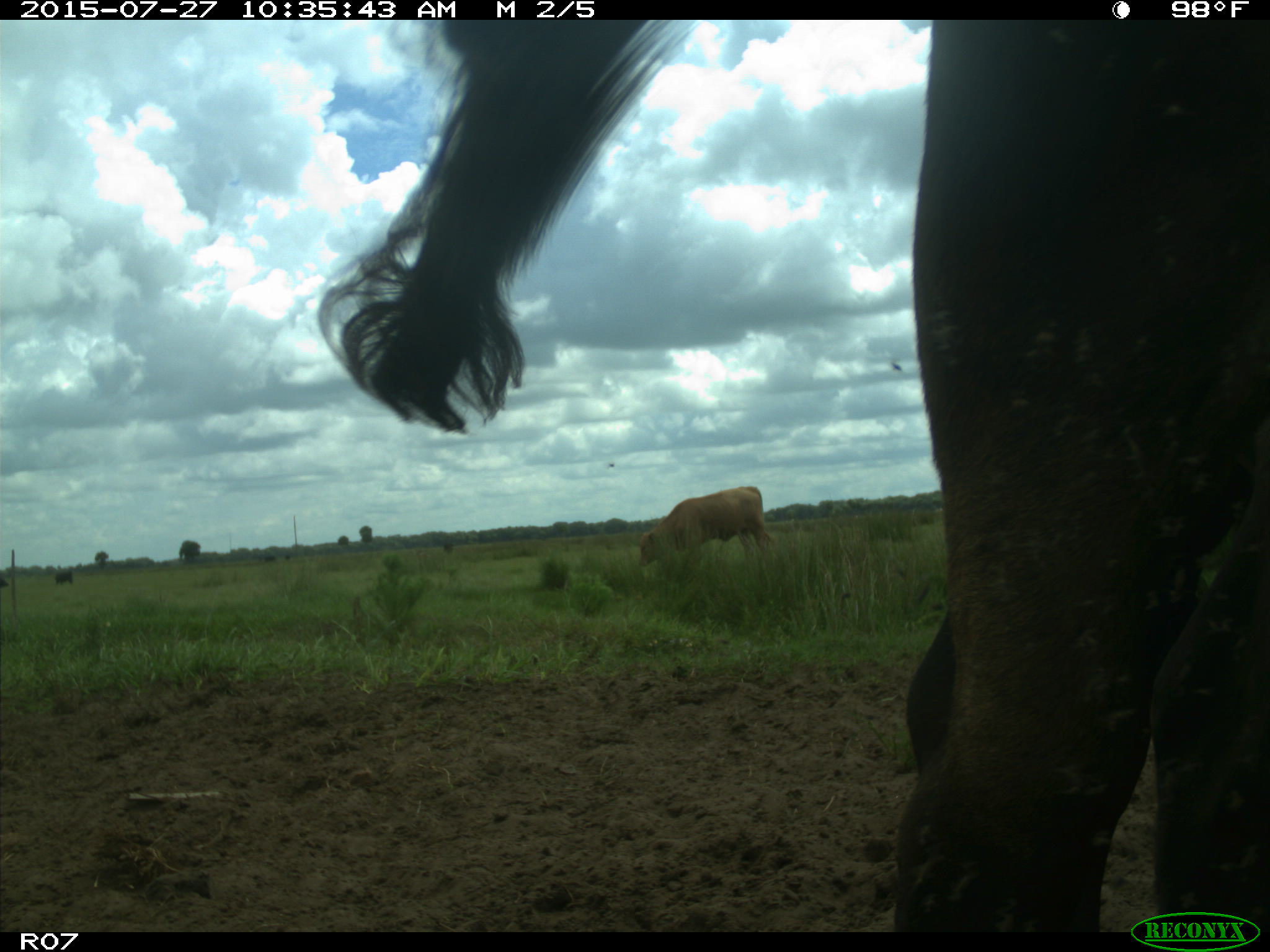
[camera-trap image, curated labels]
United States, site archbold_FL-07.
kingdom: Animalia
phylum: Chordata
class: Mammalia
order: Artiodactyla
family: Bovidae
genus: Bos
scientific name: Bos taurus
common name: domestic cow